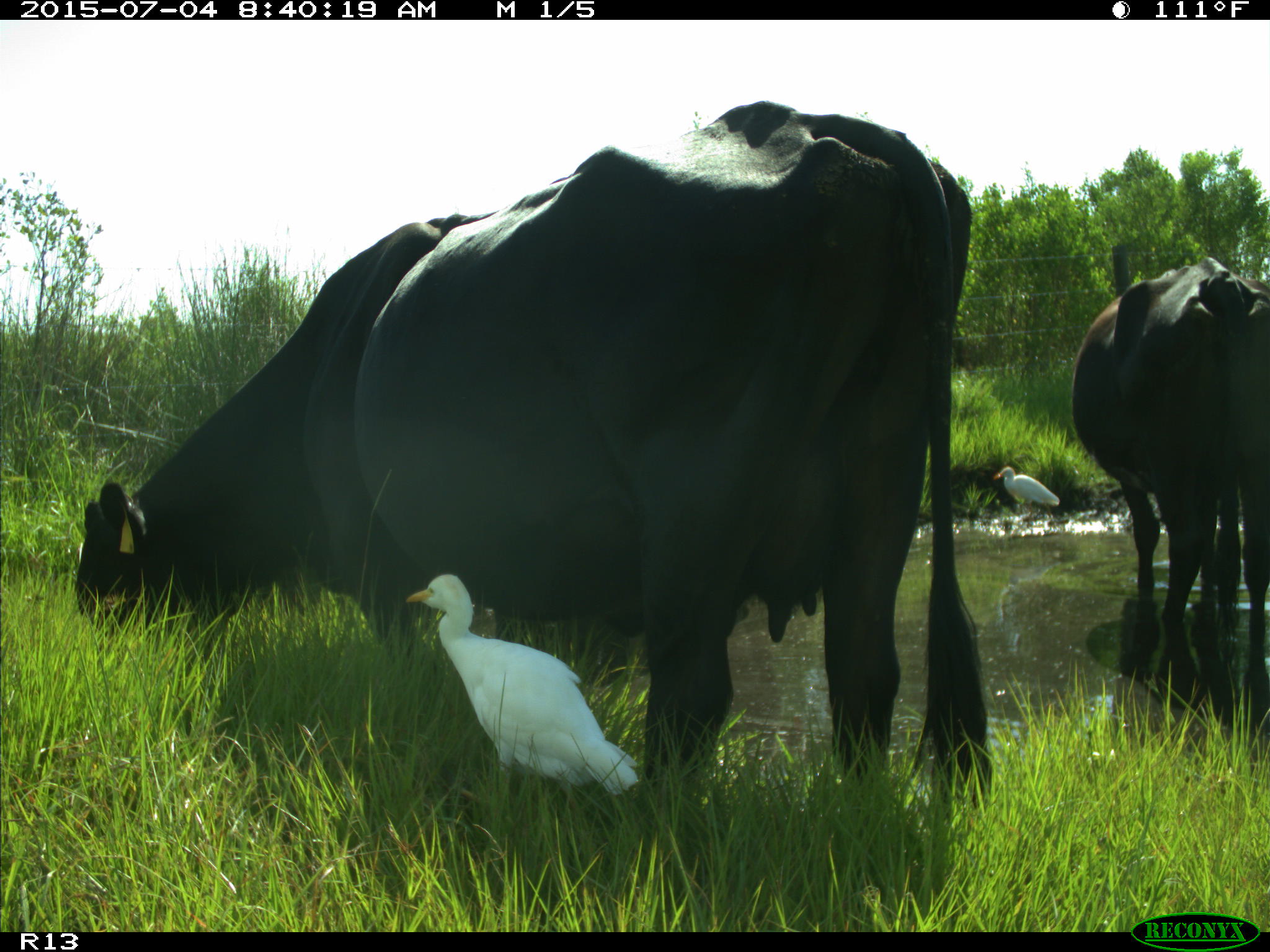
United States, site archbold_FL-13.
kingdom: Animalia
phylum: Chordata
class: Mammalia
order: Artiodactyla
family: Bovidae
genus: Bos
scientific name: Bos taurus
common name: domestic cow